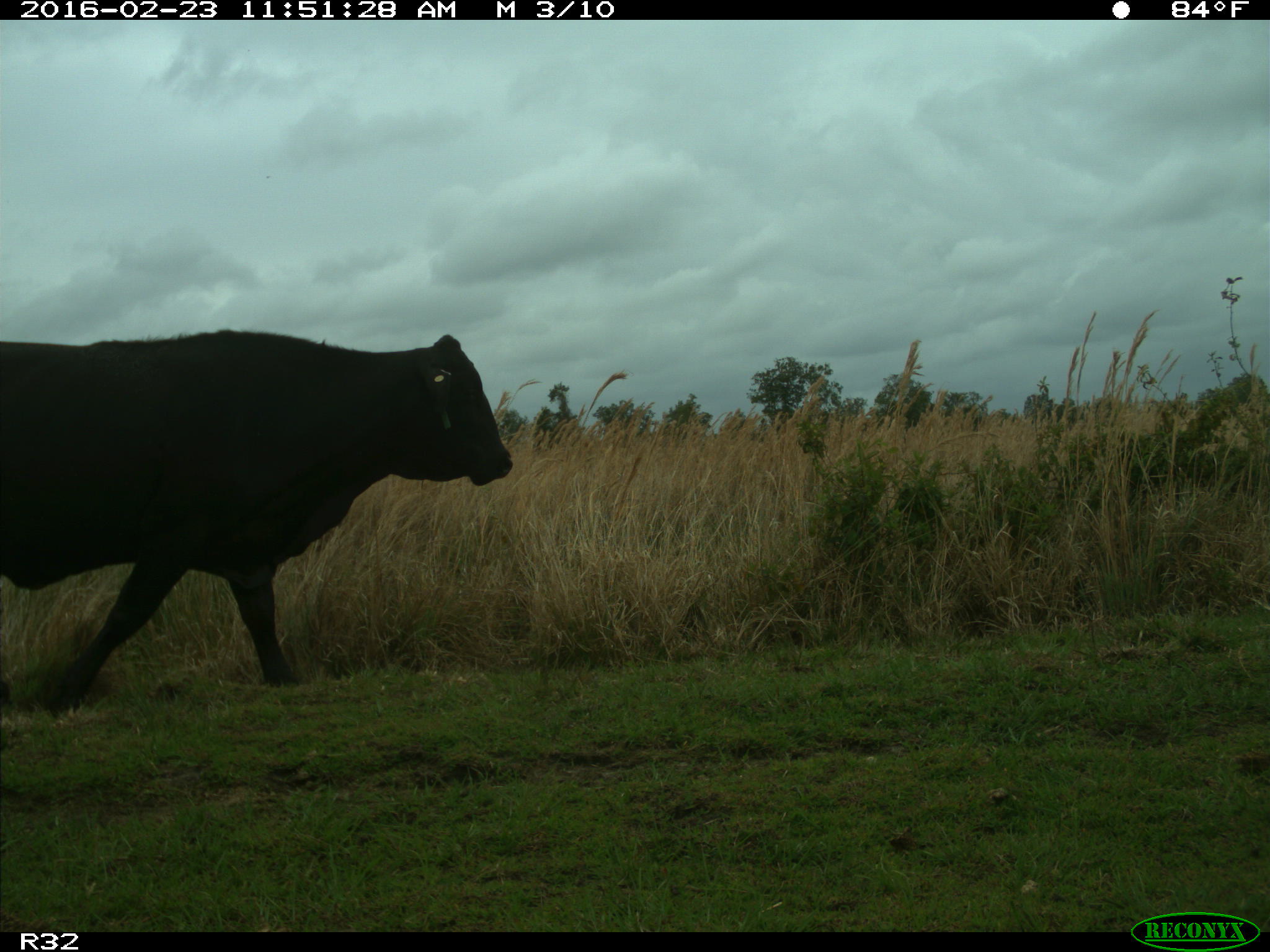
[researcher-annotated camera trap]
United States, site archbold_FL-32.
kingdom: Animalia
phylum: Chordata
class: Mammalia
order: Artiodactyla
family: Bovidae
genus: Bos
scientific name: Bos taurus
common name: domestic cow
Bos taurus (domestic cow).